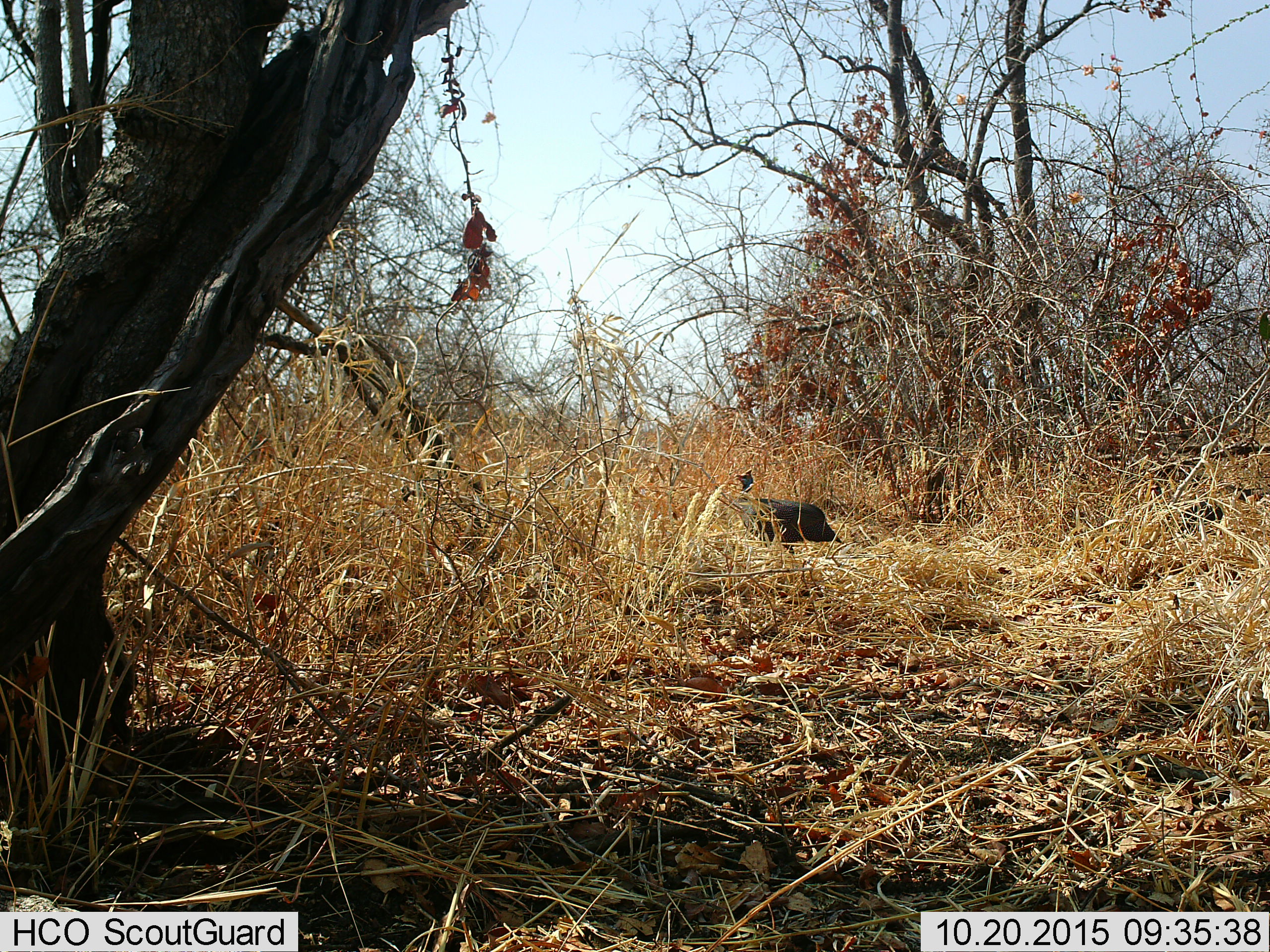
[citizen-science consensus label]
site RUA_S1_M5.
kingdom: Animalia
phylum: Chordata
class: Aves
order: Galliformes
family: Numididae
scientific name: Numididae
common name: guineafowl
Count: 1.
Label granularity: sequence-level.